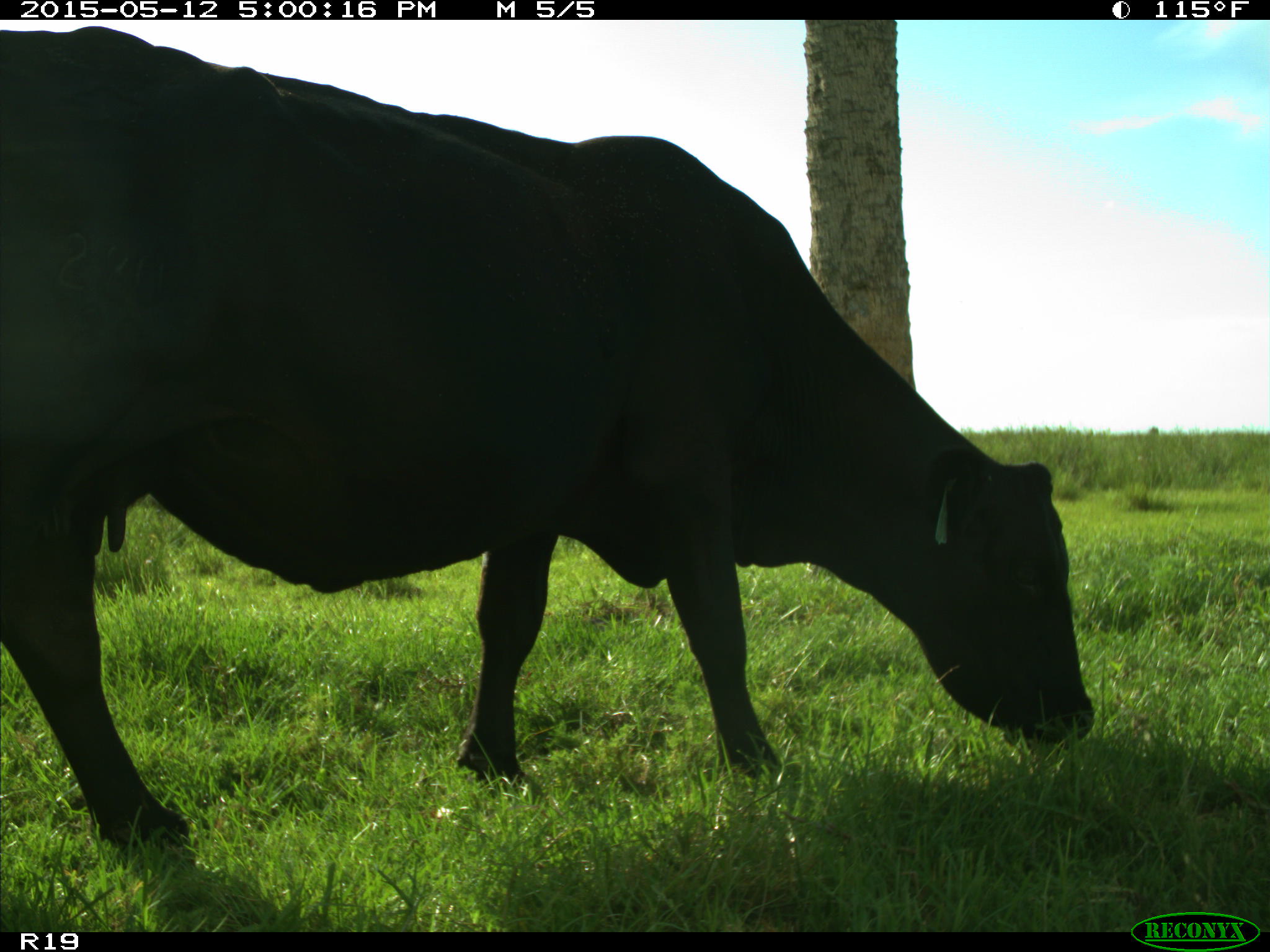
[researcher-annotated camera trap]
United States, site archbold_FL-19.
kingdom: Animalia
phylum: Chordata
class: Mammalia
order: Artiodactyla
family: Bovidae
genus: Bos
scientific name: Bos taurus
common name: domestic cow